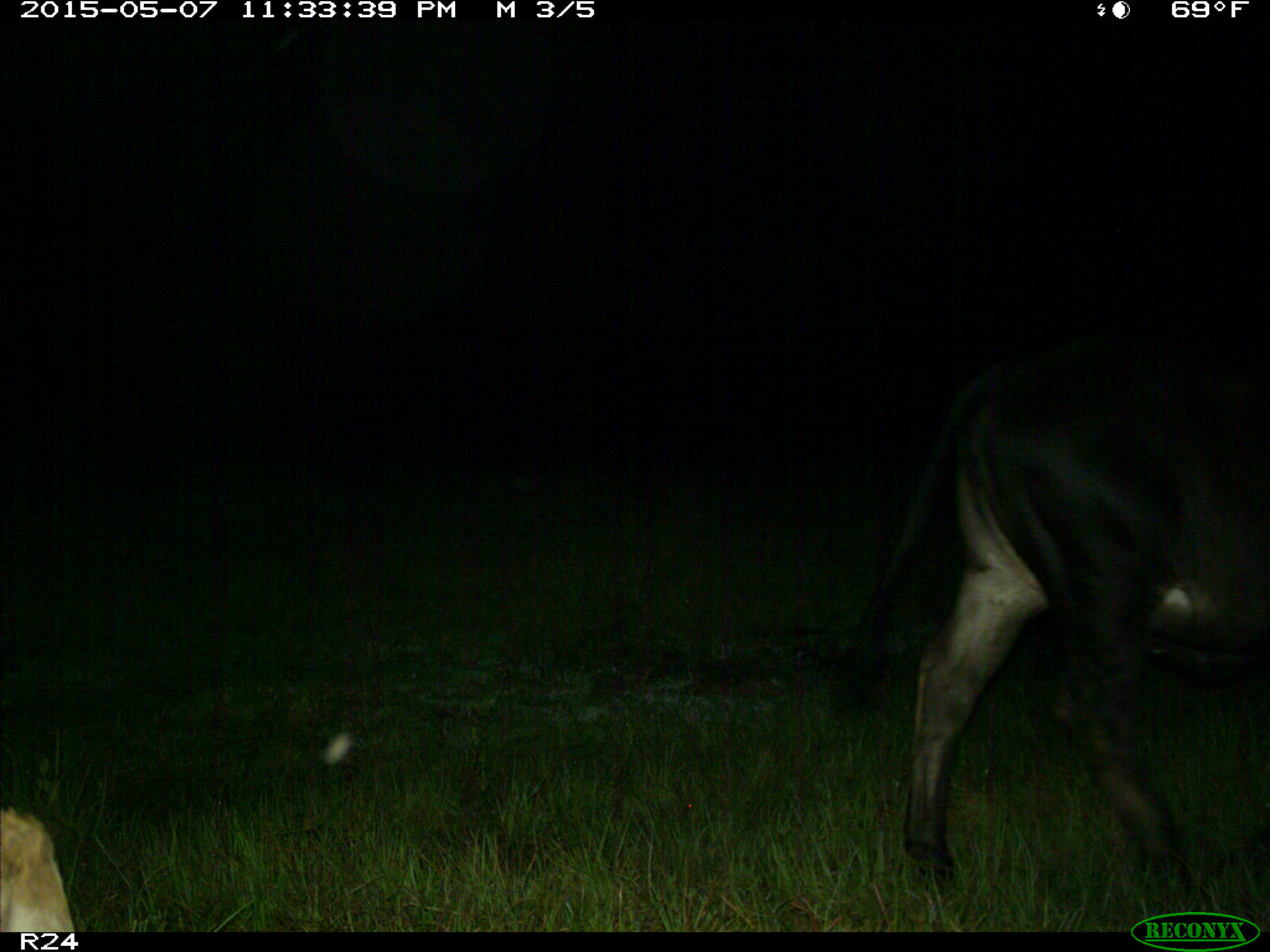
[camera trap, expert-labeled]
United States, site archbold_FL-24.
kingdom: Animalia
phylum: Chordata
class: Mammalia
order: Artiodactyla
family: Bovidae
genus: Bos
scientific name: Bos taurus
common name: domestic cow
Bos taurus (domestic cow).